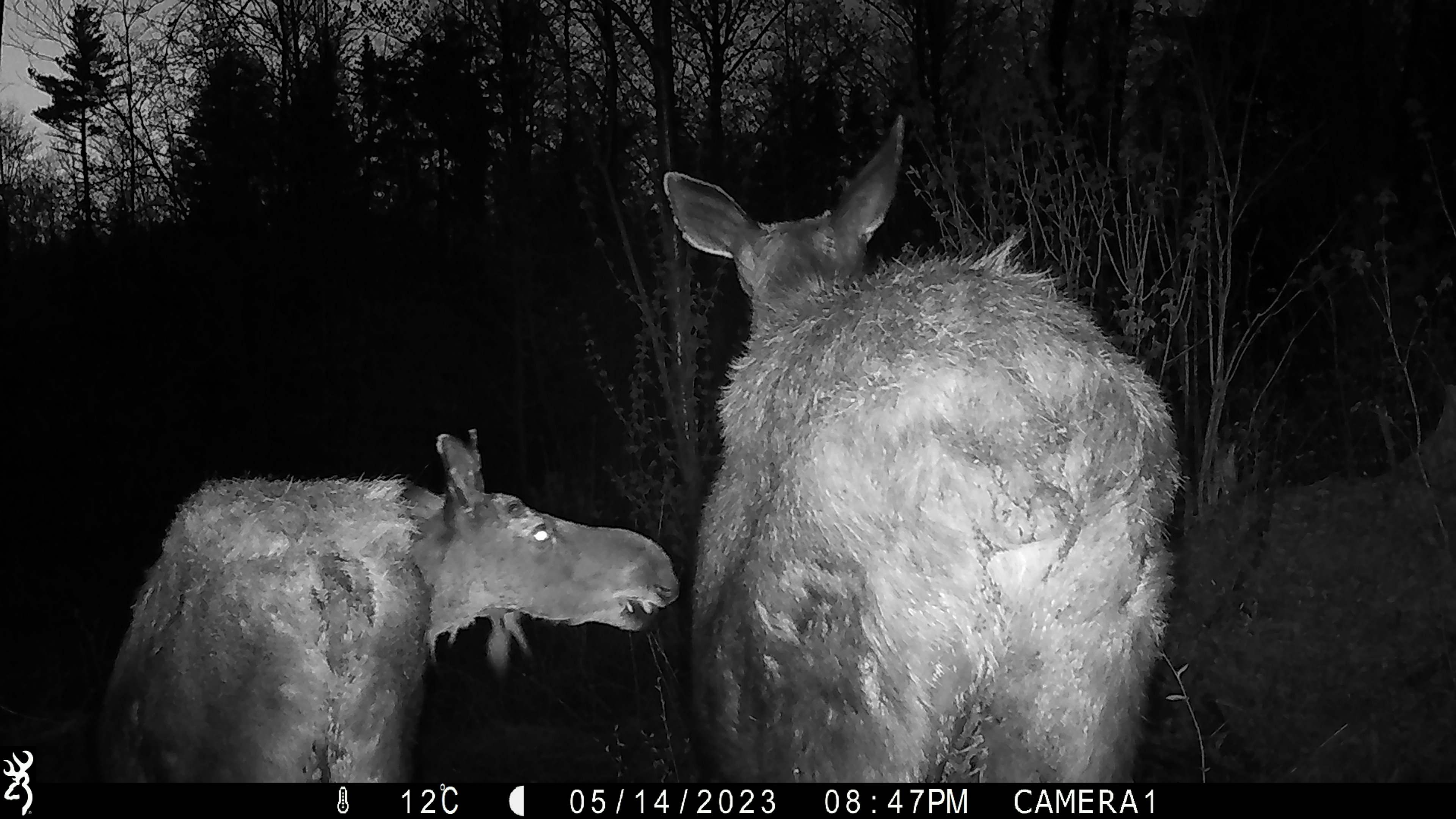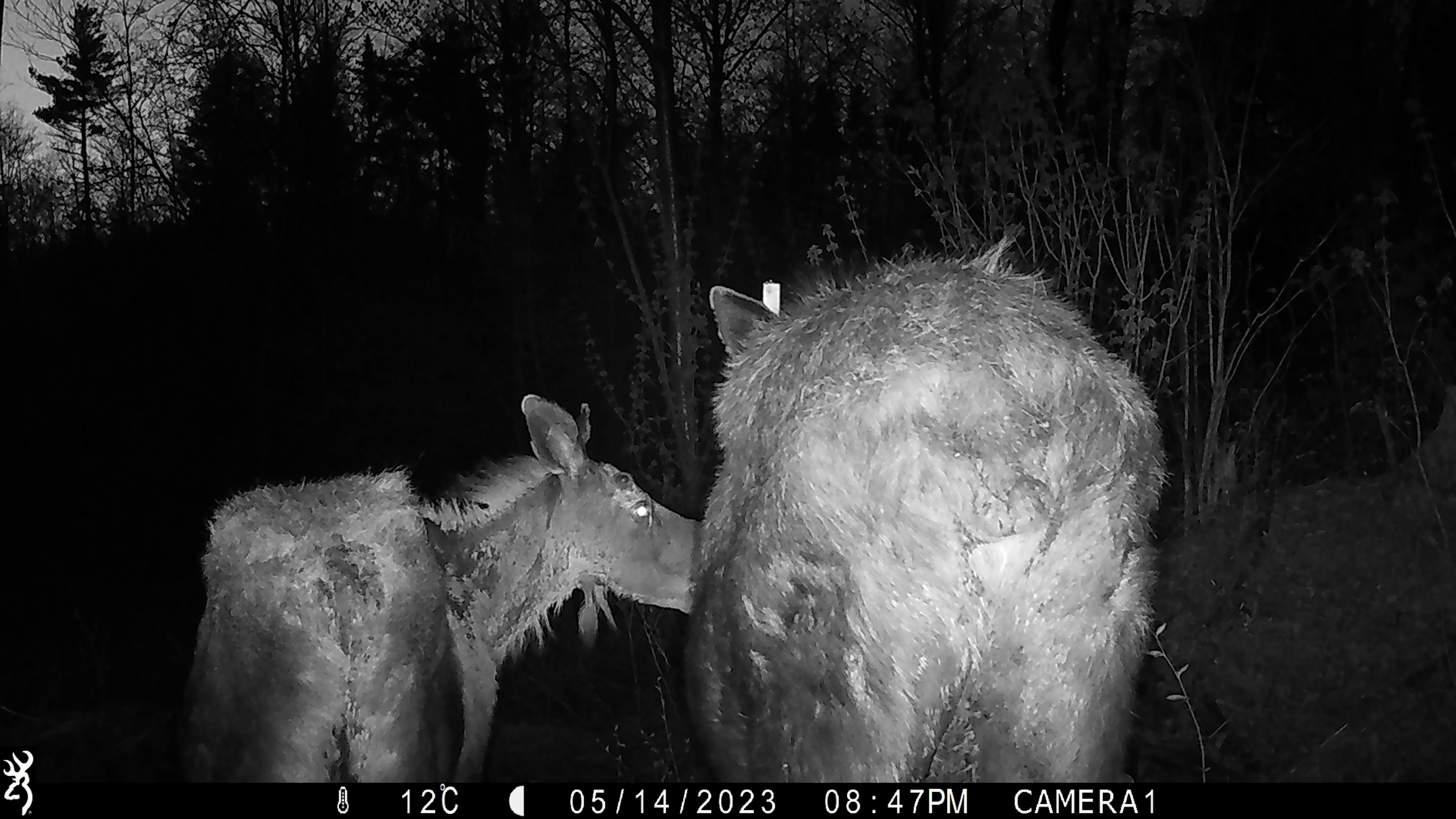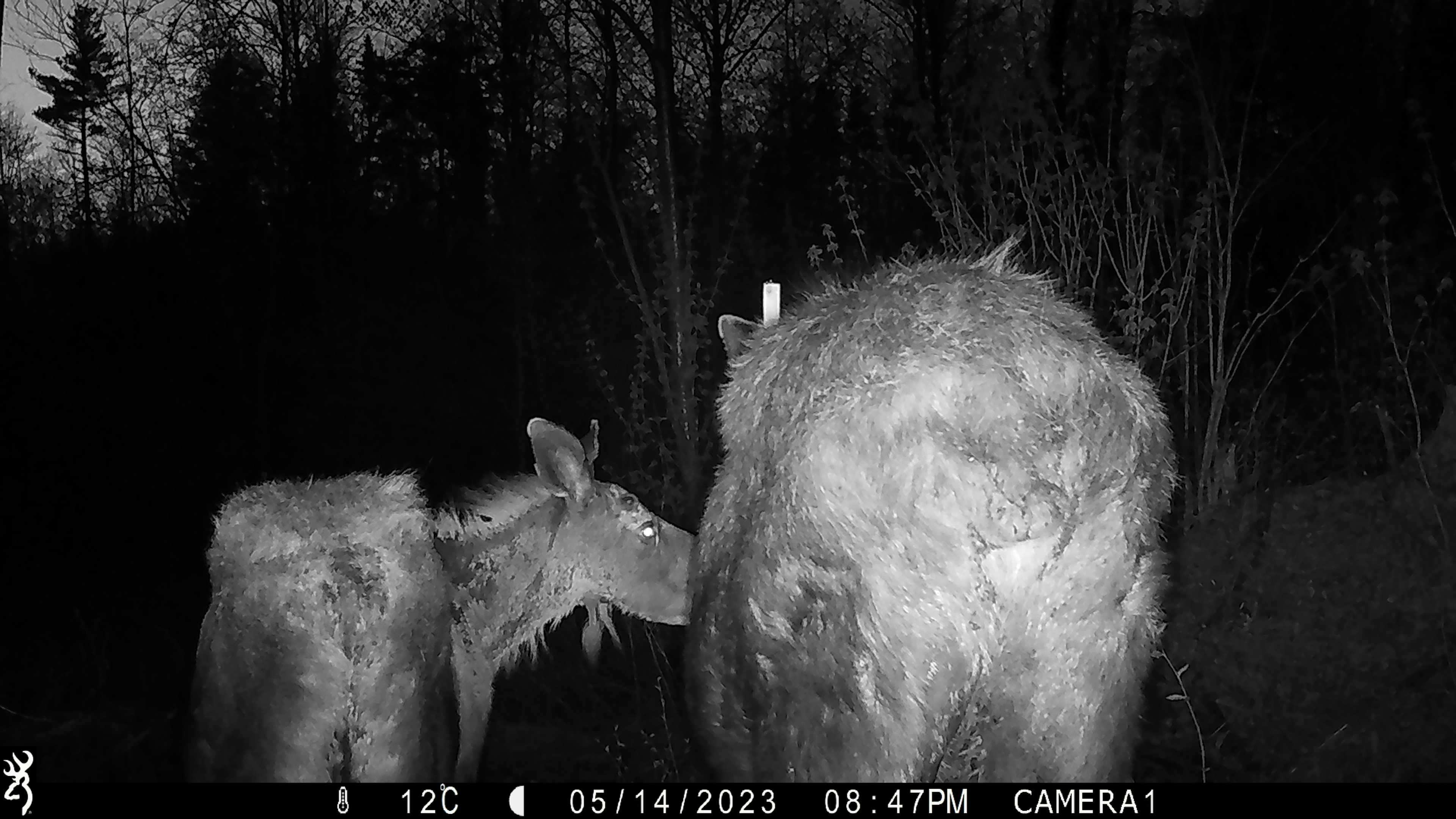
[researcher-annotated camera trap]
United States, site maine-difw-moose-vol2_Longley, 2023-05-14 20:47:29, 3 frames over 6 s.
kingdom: Animalia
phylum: Chordata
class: Mammalia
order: Artiodactyla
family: Cervidae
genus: Alces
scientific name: Alces alces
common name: moose